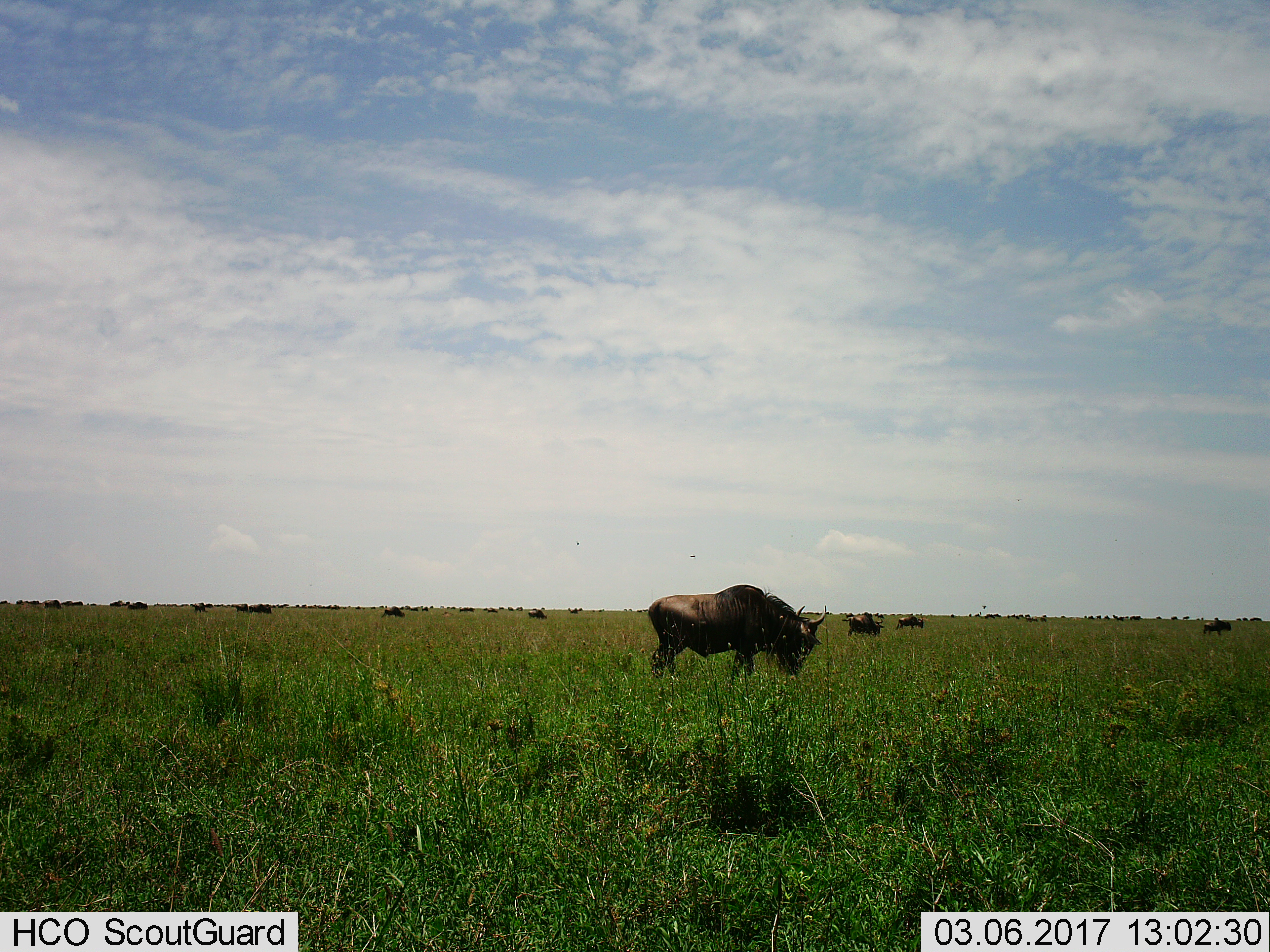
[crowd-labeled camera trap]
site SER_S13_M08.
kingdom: Animalia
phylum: Chordata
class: Mammalia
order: Artiodactyla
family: Bovidae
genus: Connochaetes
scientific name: Connochaetes taurinus taurinus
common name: blue wildebeest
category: wildebeestblue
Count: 11-50.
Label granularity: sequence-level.